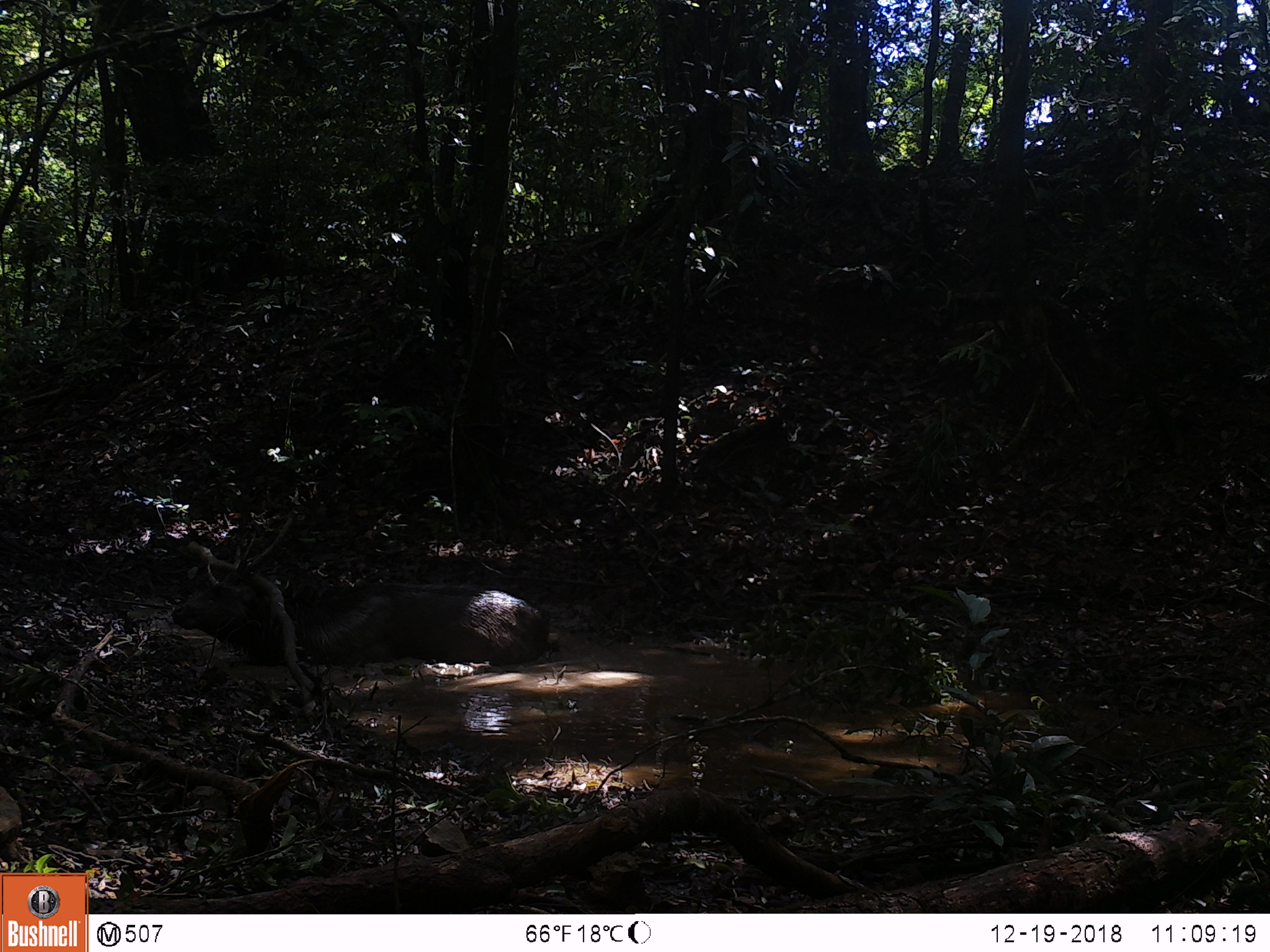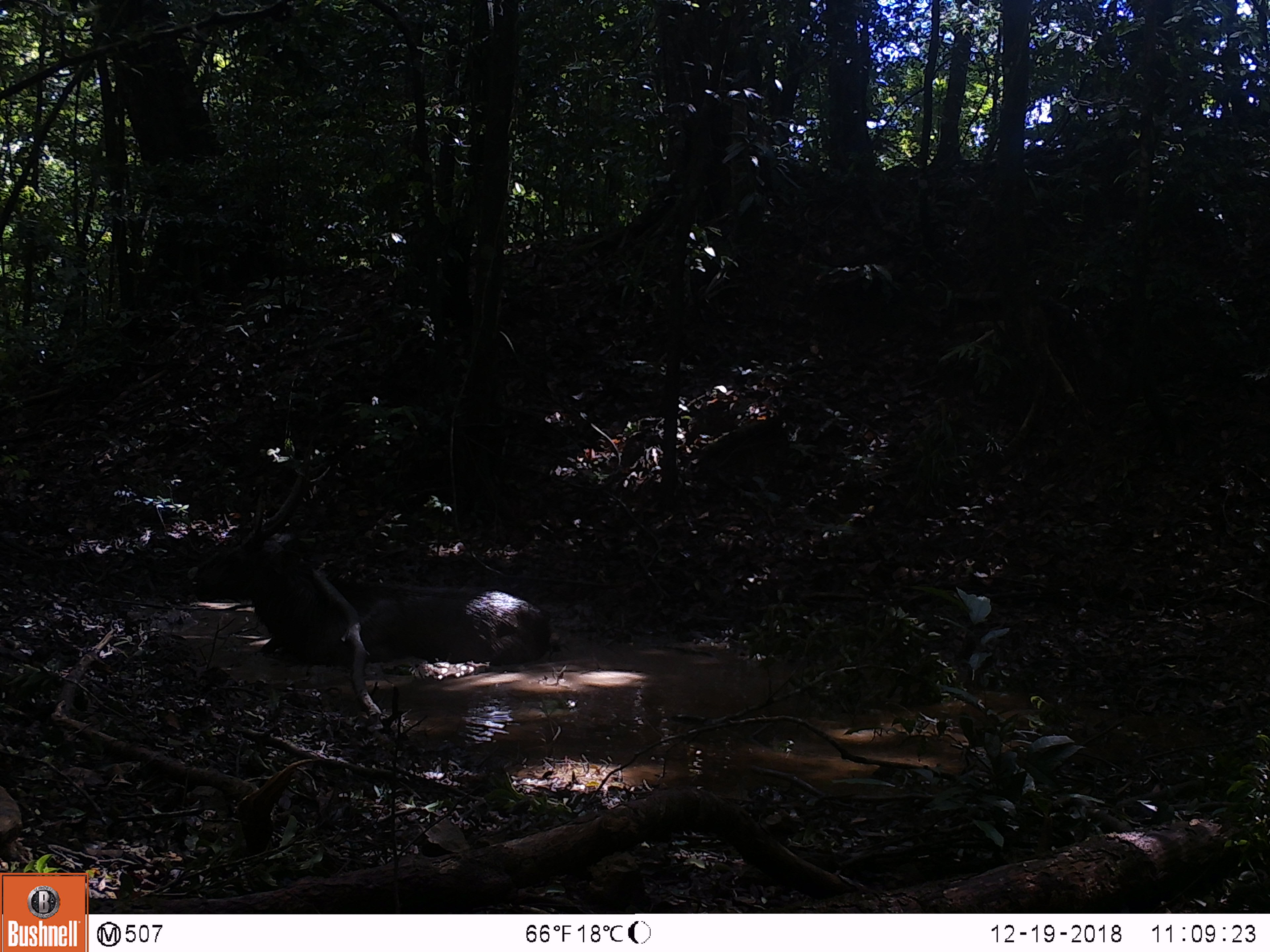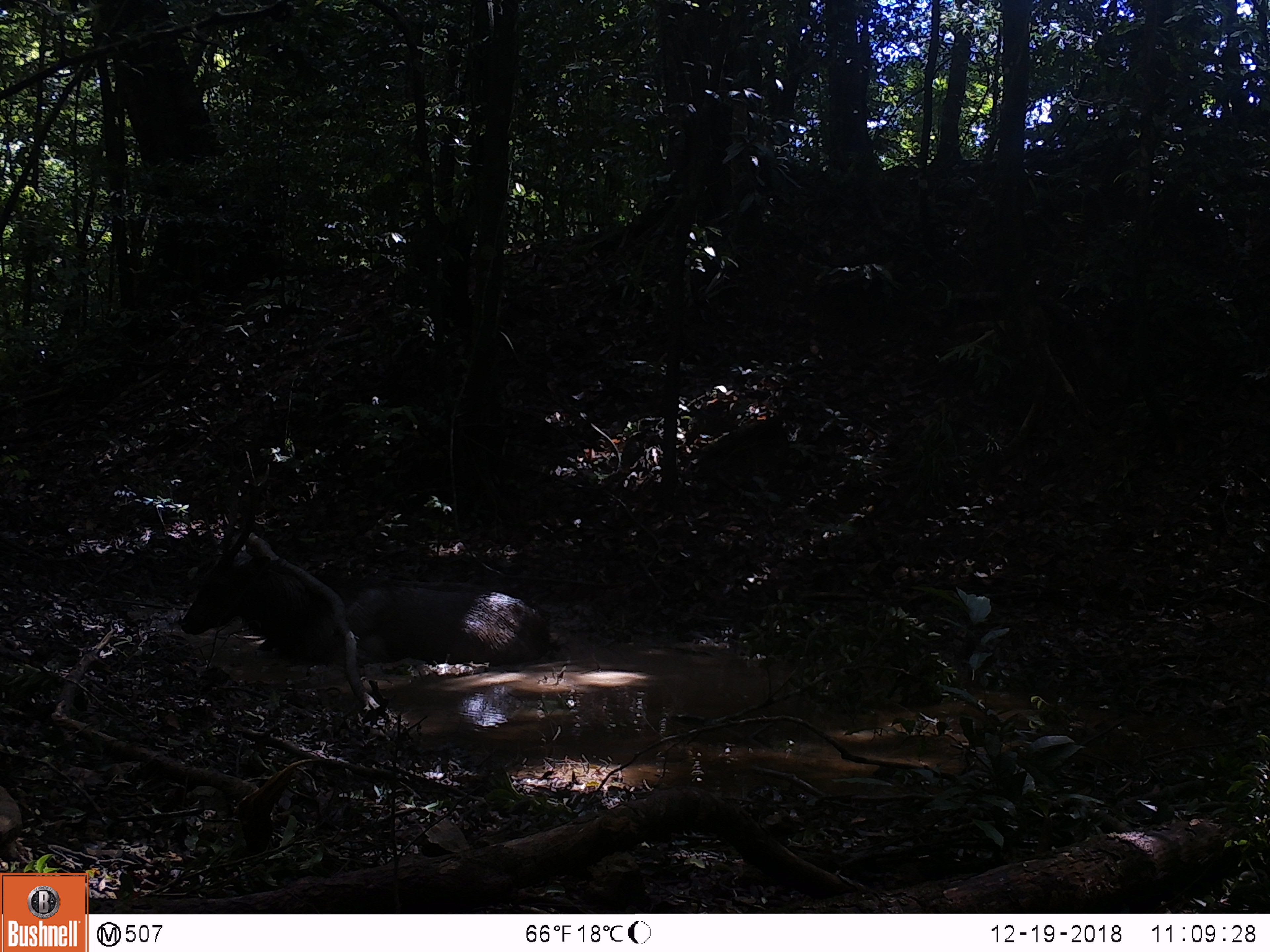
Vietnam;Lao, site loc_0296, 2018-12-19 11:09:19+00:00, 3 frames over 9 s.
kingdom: Animalia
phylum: Chordata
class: Mammalia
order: Artiodactyla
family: Cervidae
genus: Rusa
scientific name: Rusa unicolor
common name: sambar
Sambar (Rusa unicolor). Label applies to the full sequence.